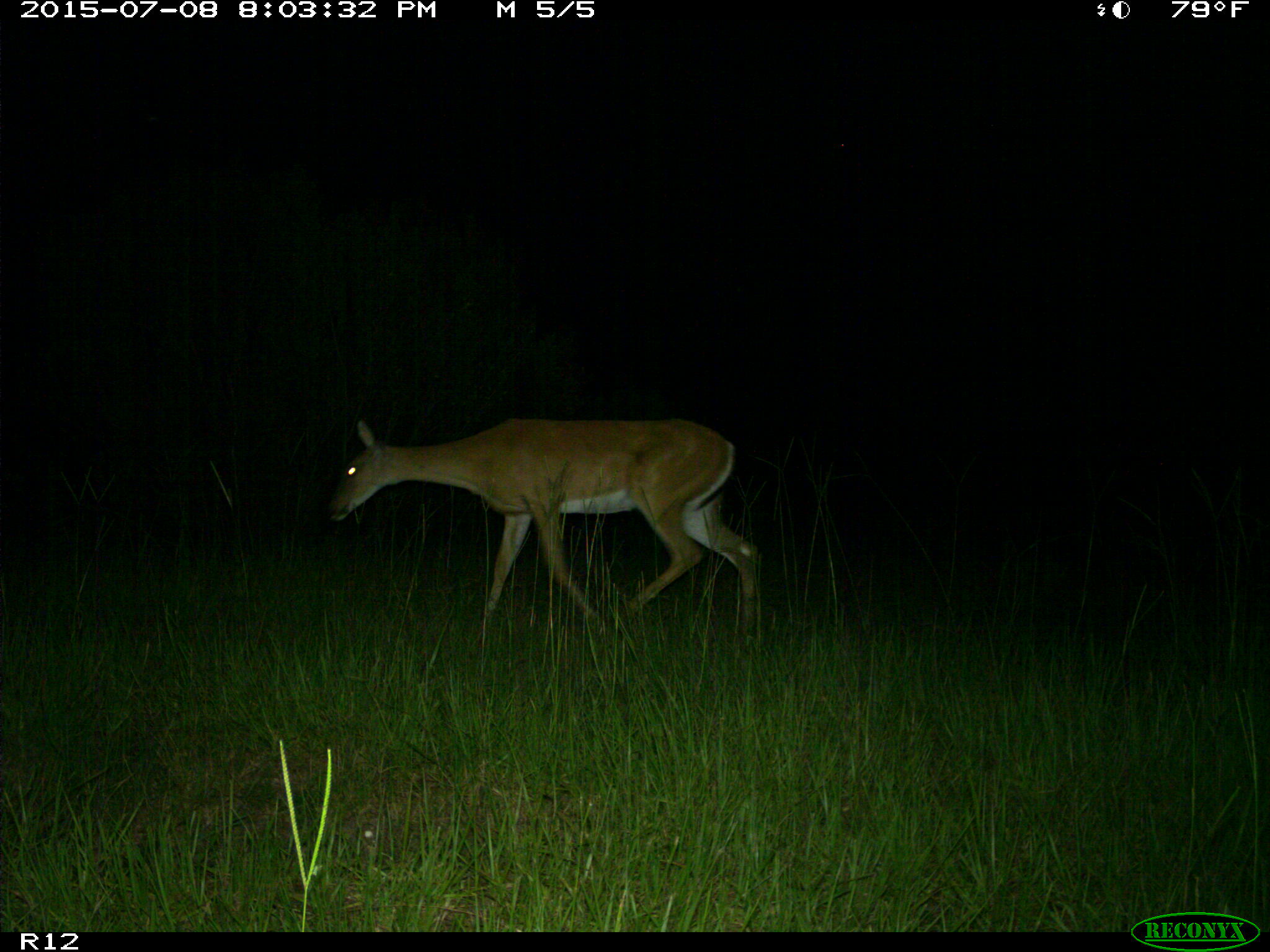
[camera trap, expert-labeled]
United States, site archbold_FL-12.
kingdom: Animalia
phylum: Chordata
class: Mammalia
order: Artiodactyla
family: Cervidae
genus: Odocoileus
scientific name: Odocoileus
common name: deer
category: unidentified deer